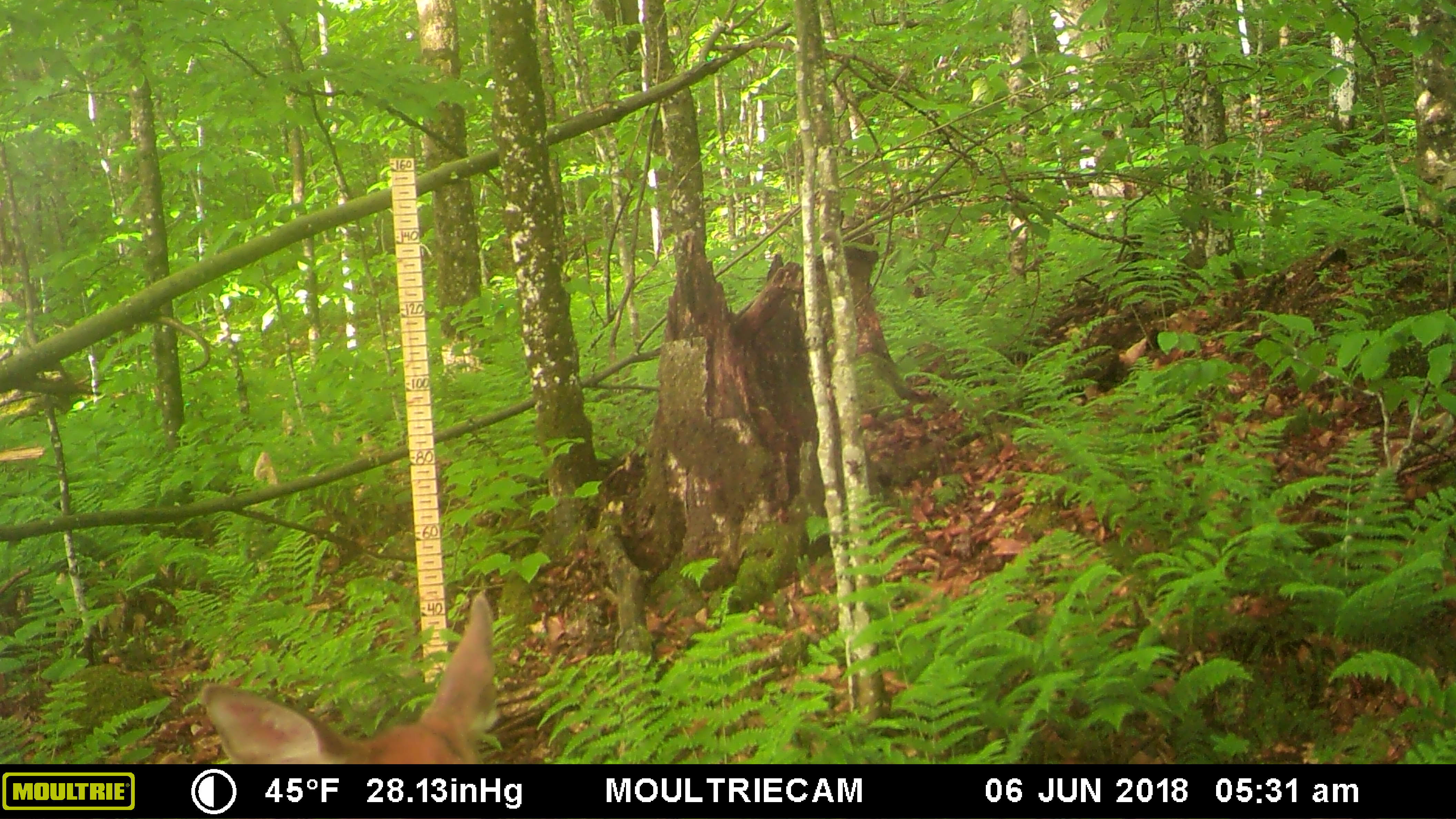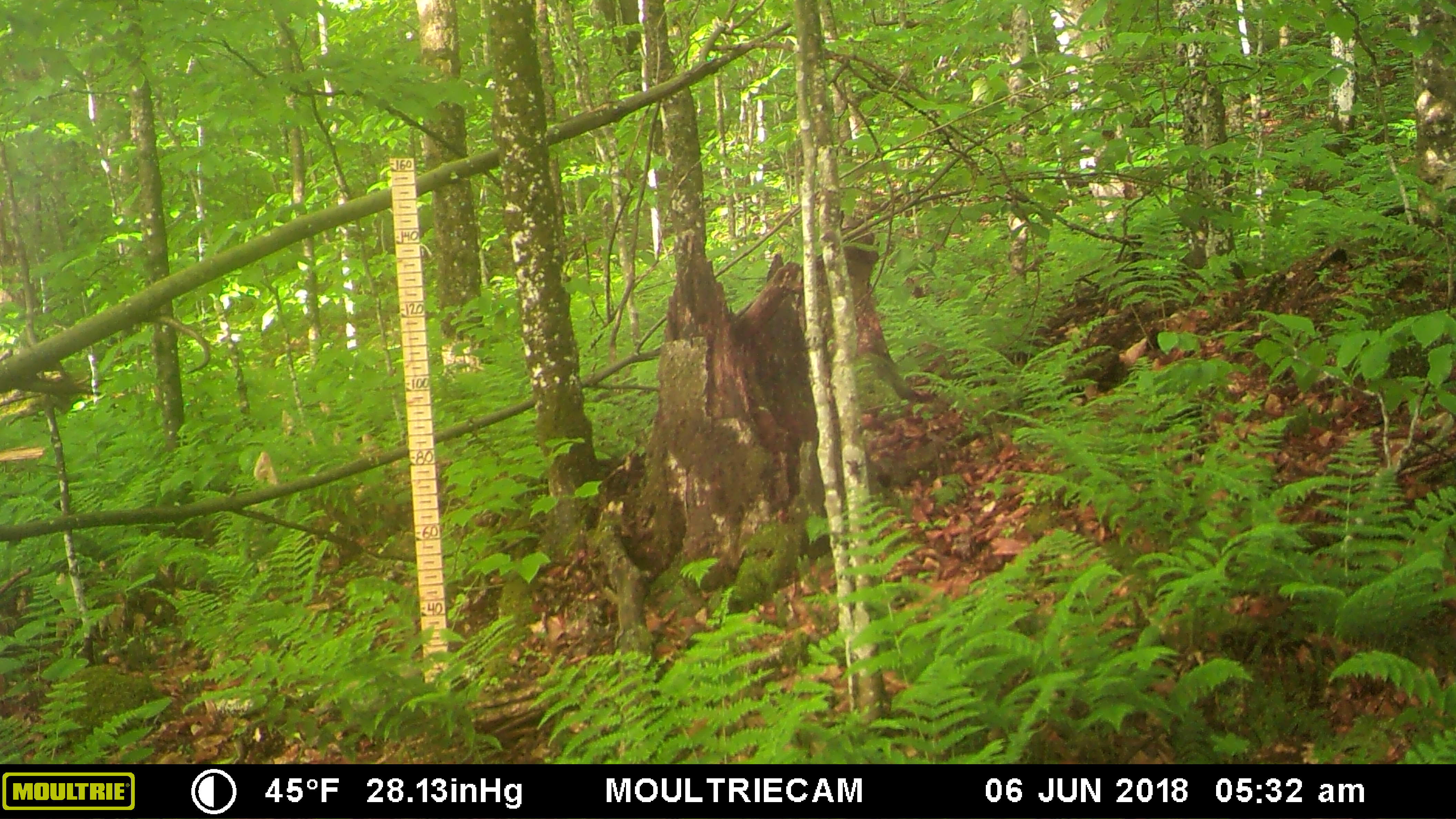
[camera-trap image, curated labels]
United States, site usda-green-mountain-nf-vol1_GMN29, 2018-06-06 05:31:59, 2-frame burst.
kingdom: Animalia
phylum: Chordata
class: Mammalia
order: Artiodactyla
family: Cervidae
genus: Odocoileus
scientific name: Odocoileus virginianus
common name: white-tailed deer